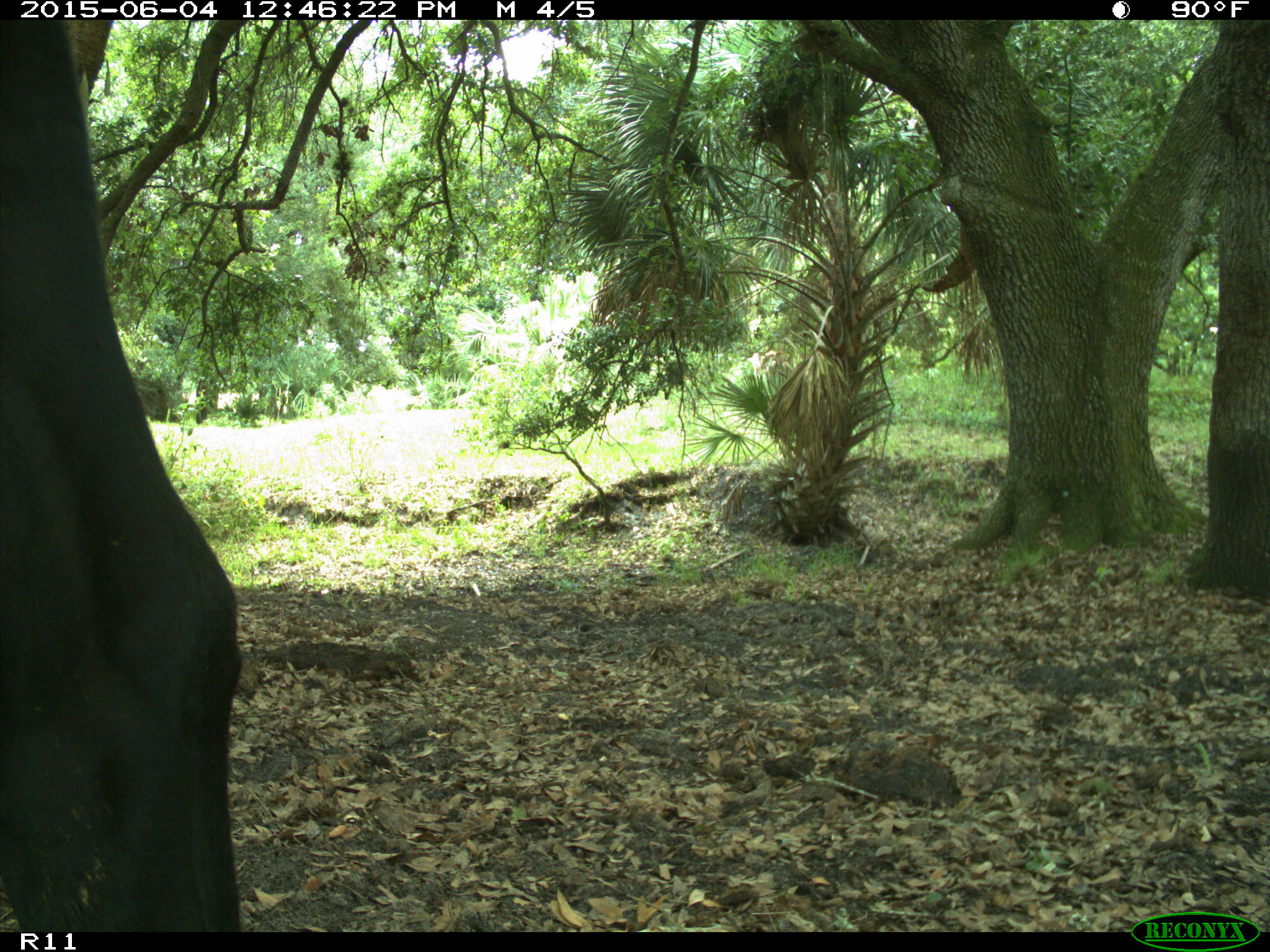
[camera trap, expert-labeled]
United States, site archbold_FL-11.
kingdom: Animalia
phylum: Chordata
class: Mammalia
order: Artiodactyla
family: Bovidae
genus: Bos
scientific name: Bos taurus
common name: domestic cow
Bos taurus (domestic cow).